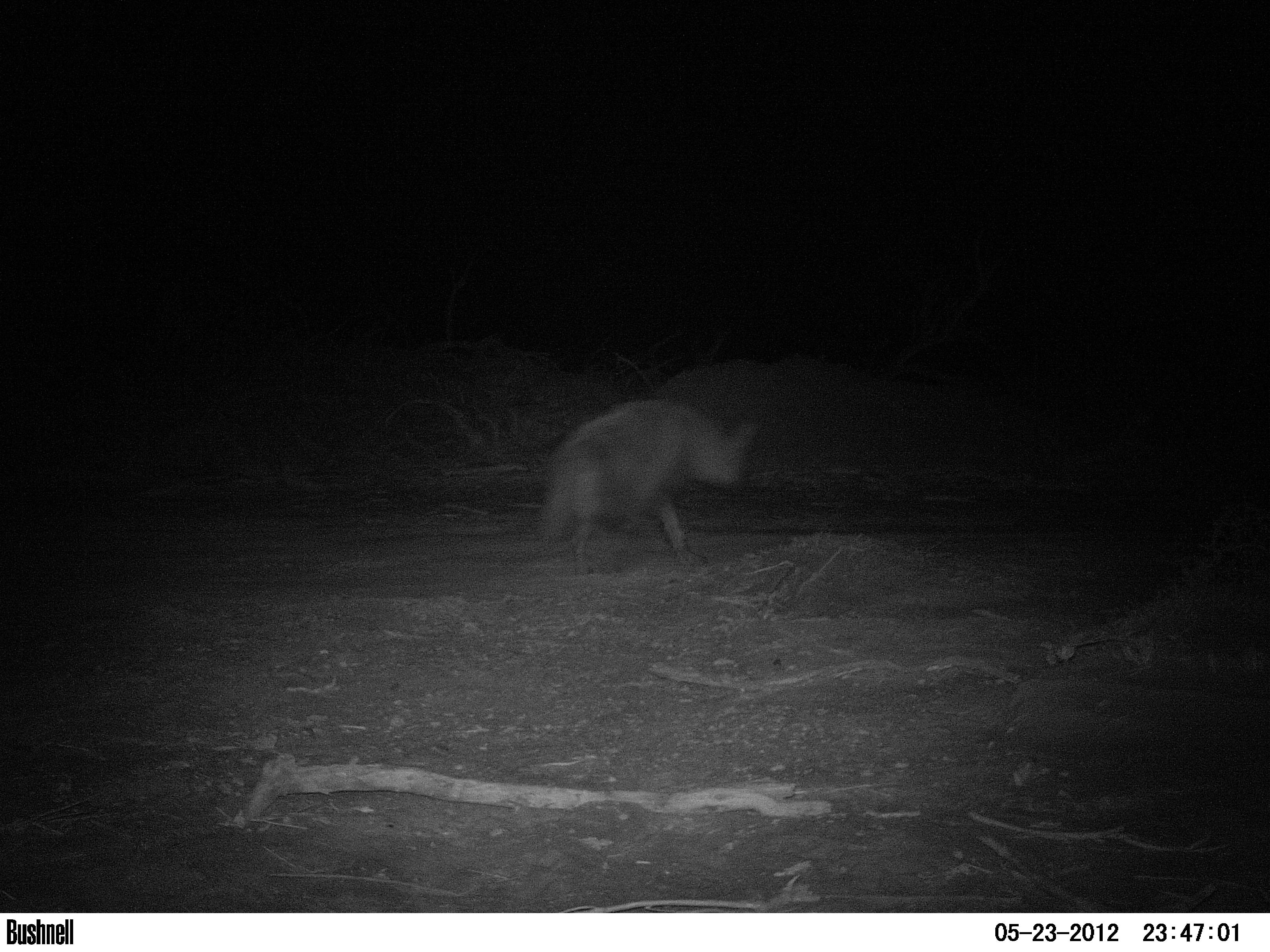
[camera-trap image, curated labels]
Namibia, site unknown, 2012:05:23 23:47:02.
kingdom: Animalia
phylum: Chordata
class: Mammalia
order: Carnivora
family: Hyaenidae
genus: Parahyaena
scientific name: Parahyaena brunnea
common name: brown hyena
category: hyaena brunnea